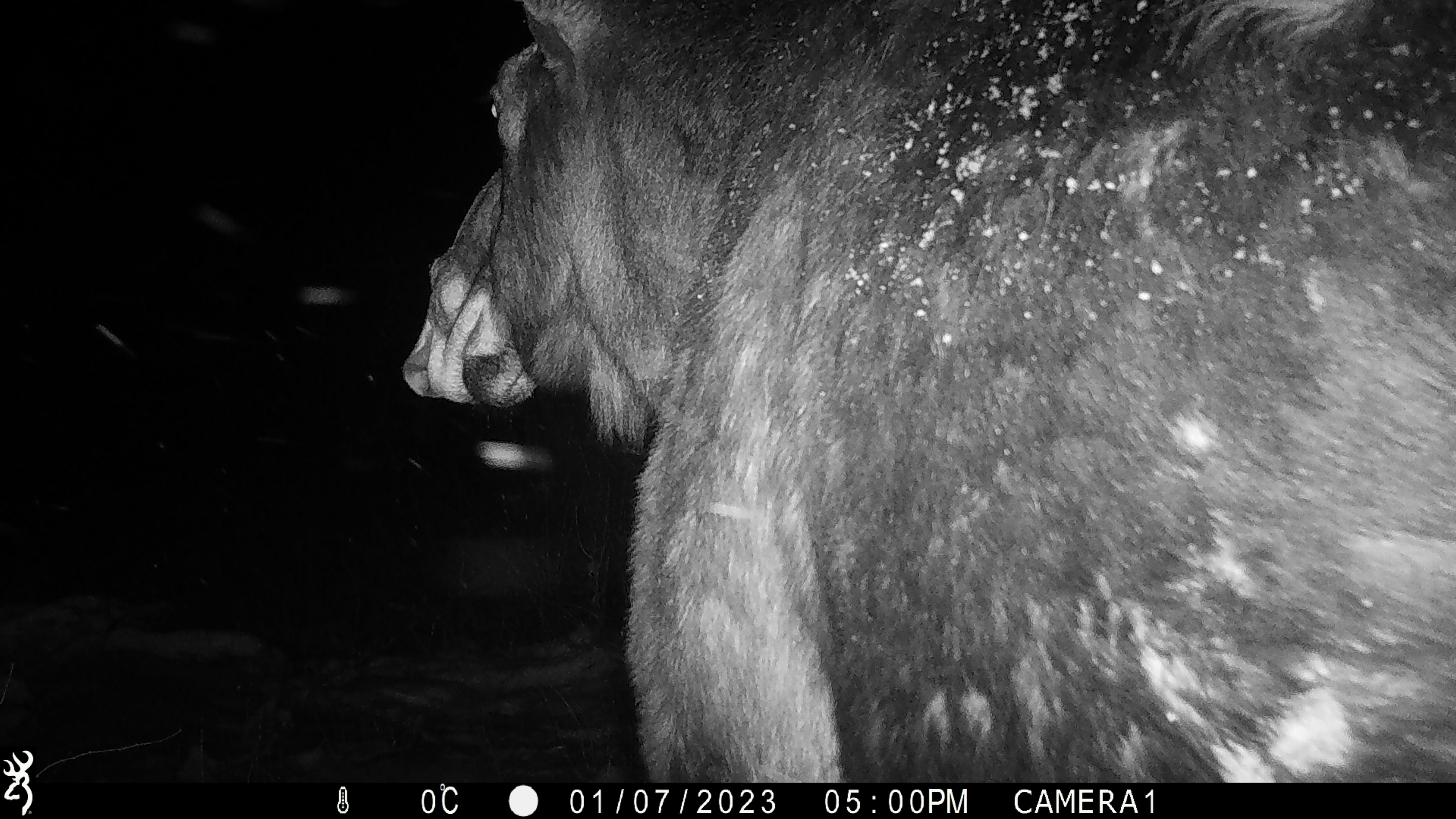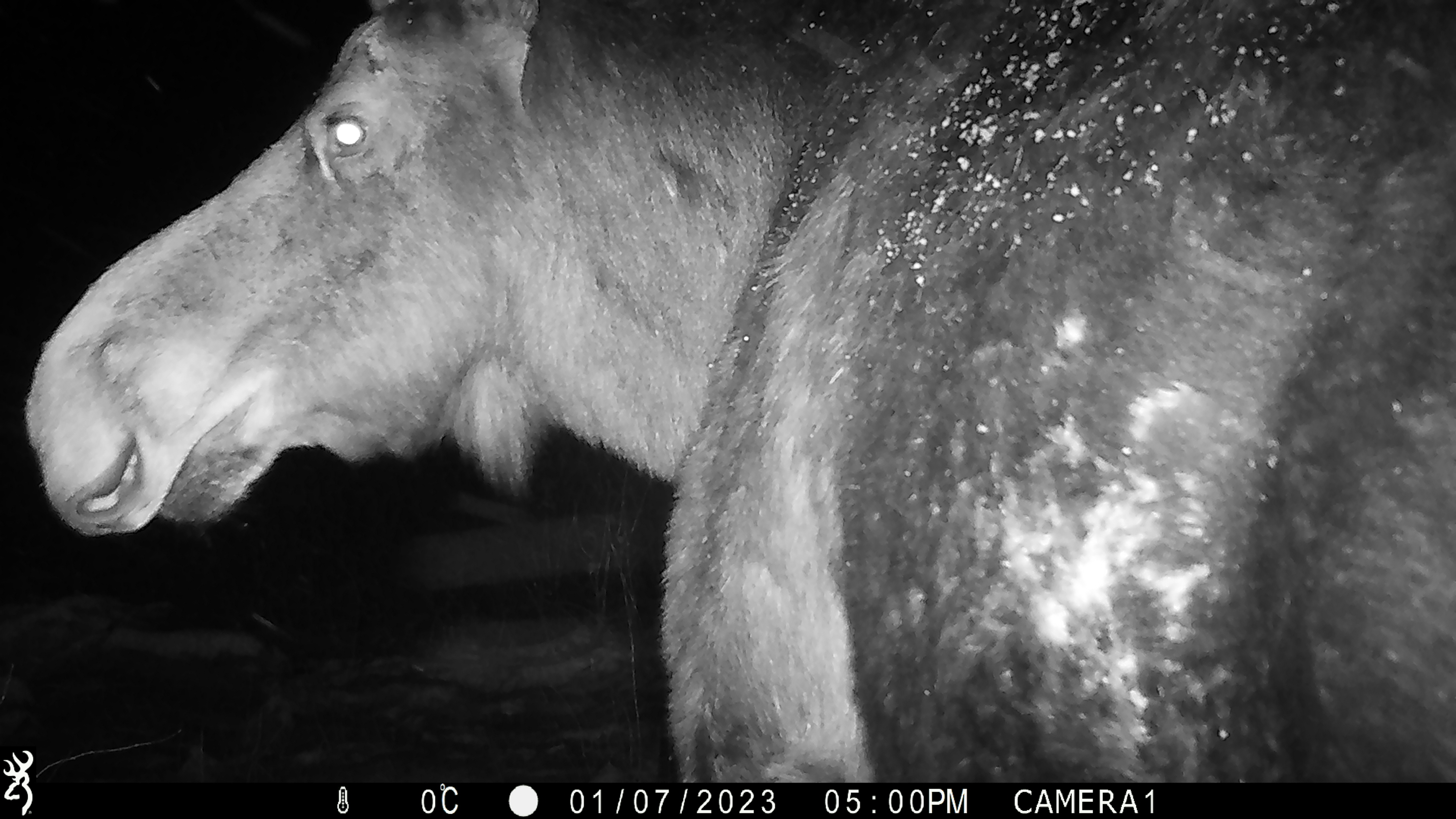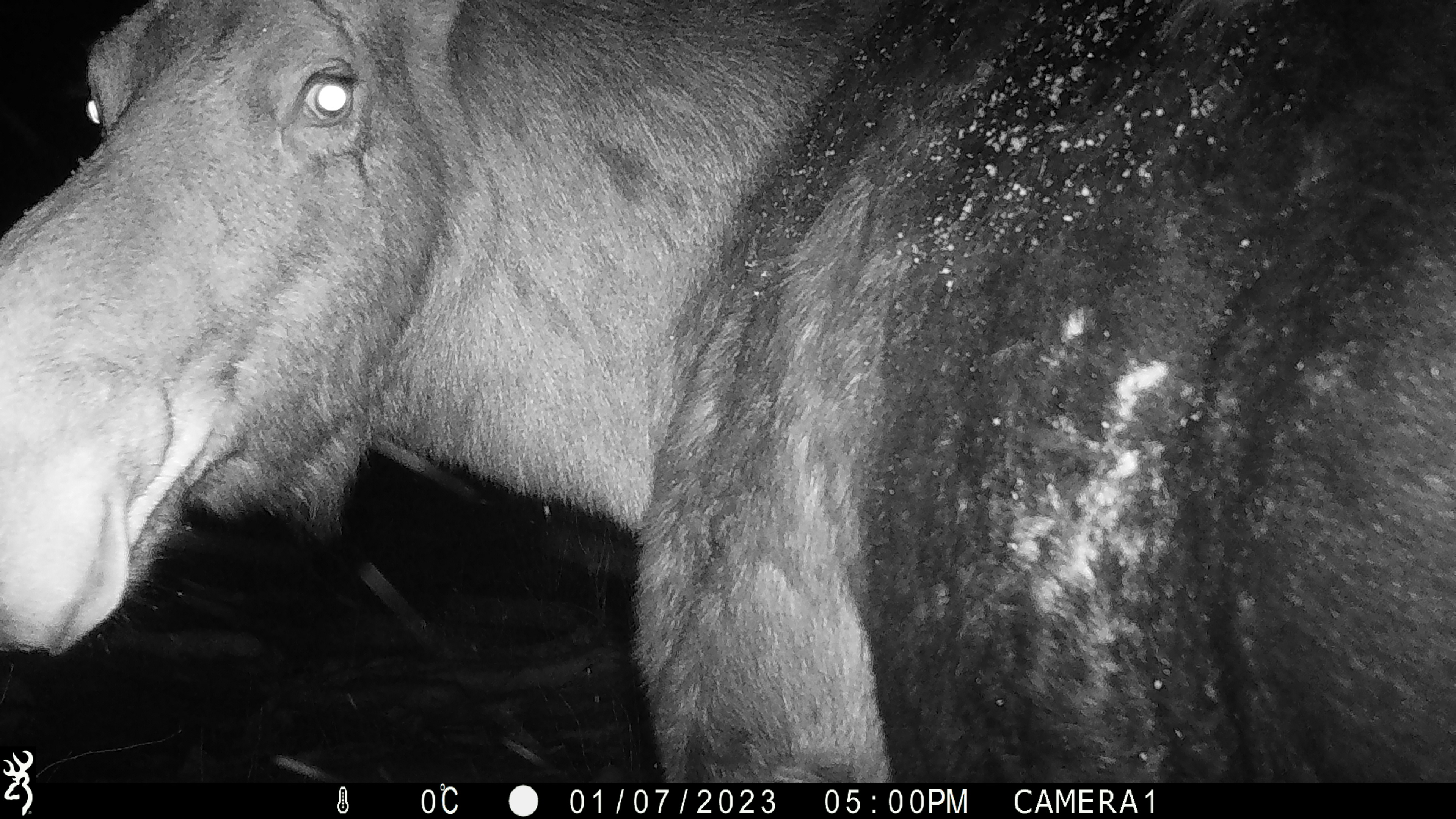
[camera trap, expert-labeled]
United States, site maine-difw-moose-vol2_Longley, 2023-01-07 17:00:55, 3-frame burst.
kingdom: Animalia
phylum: Chordata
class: Mammalia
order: Artiodactyla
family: Cervidae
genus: Alces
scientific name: Alces alces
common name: moose